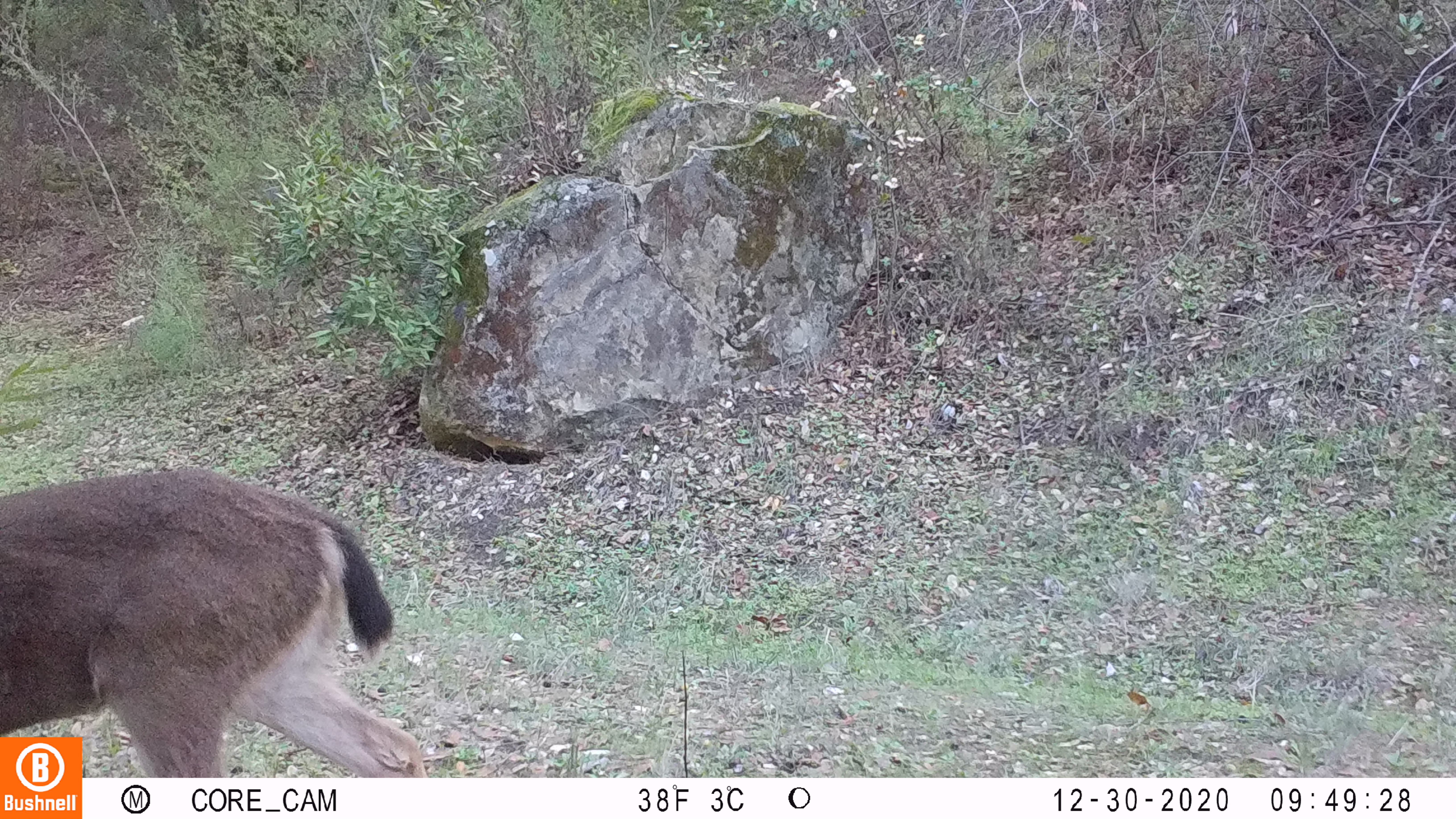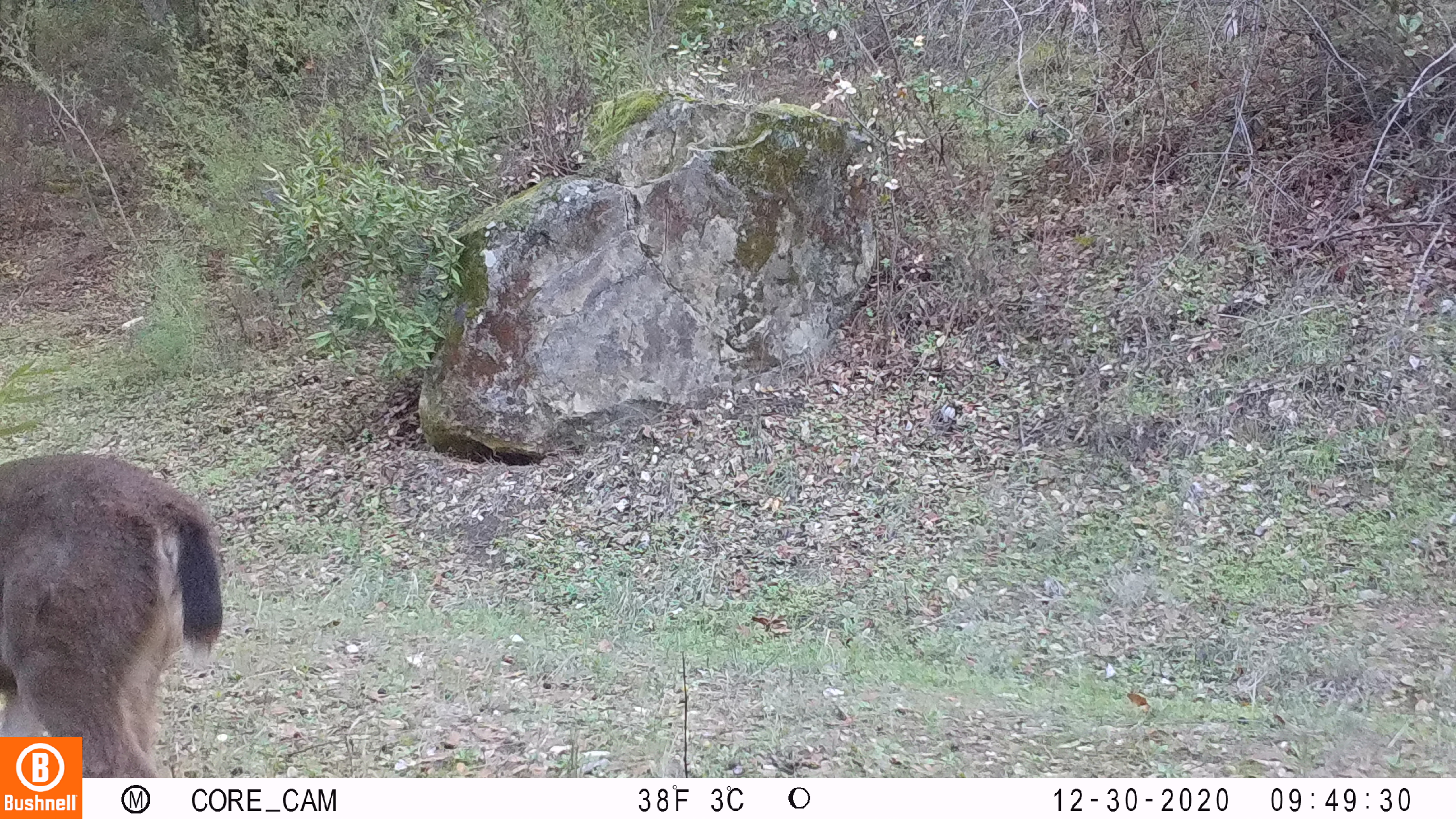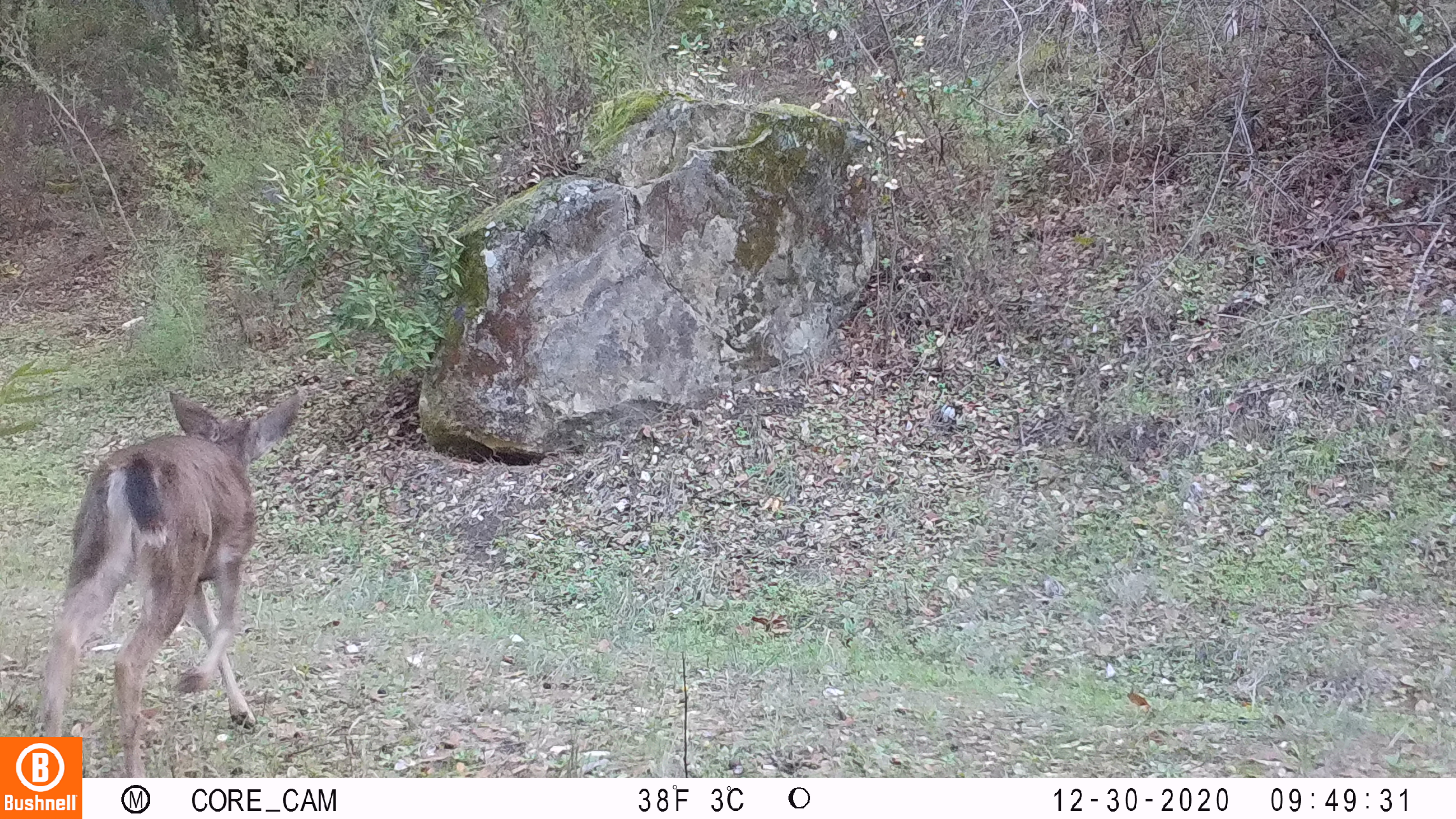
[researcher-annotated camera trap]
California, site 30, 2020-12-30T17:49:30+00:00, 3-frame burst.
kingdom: Animalia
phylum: Chordata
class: Mammalia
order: Artiodactyla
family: Cervidae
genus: Odocoileus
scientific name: Odocoileus hemionus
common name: mule deer